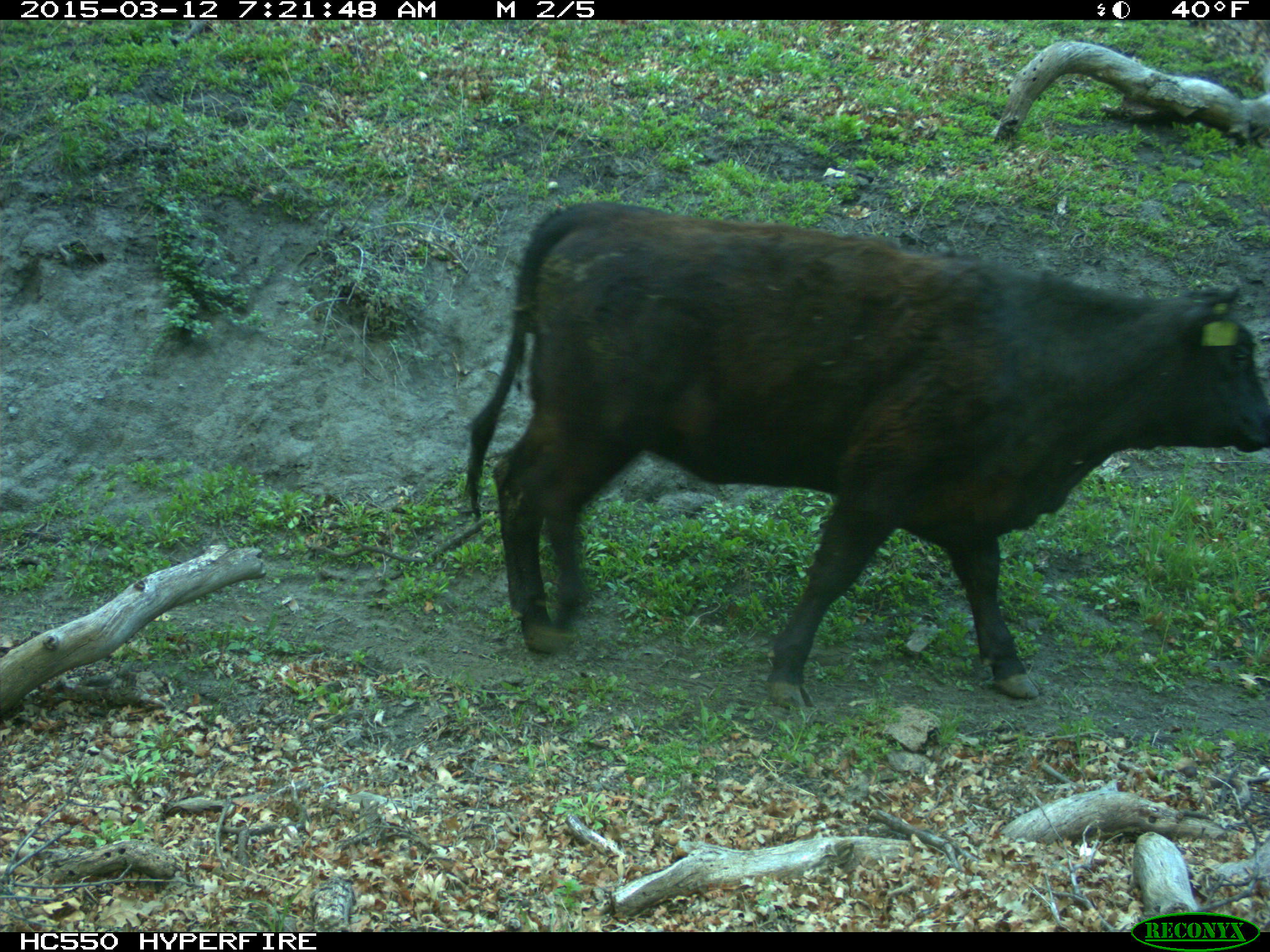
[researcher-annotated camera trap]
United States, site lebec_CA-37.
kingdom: Animalia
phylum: Chordata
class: Mammalia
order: Artiodactyla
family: Bovidae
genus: Bos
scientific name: Bos taurus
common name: domestic cow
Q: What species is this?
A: Bos taurus (domestic cow).